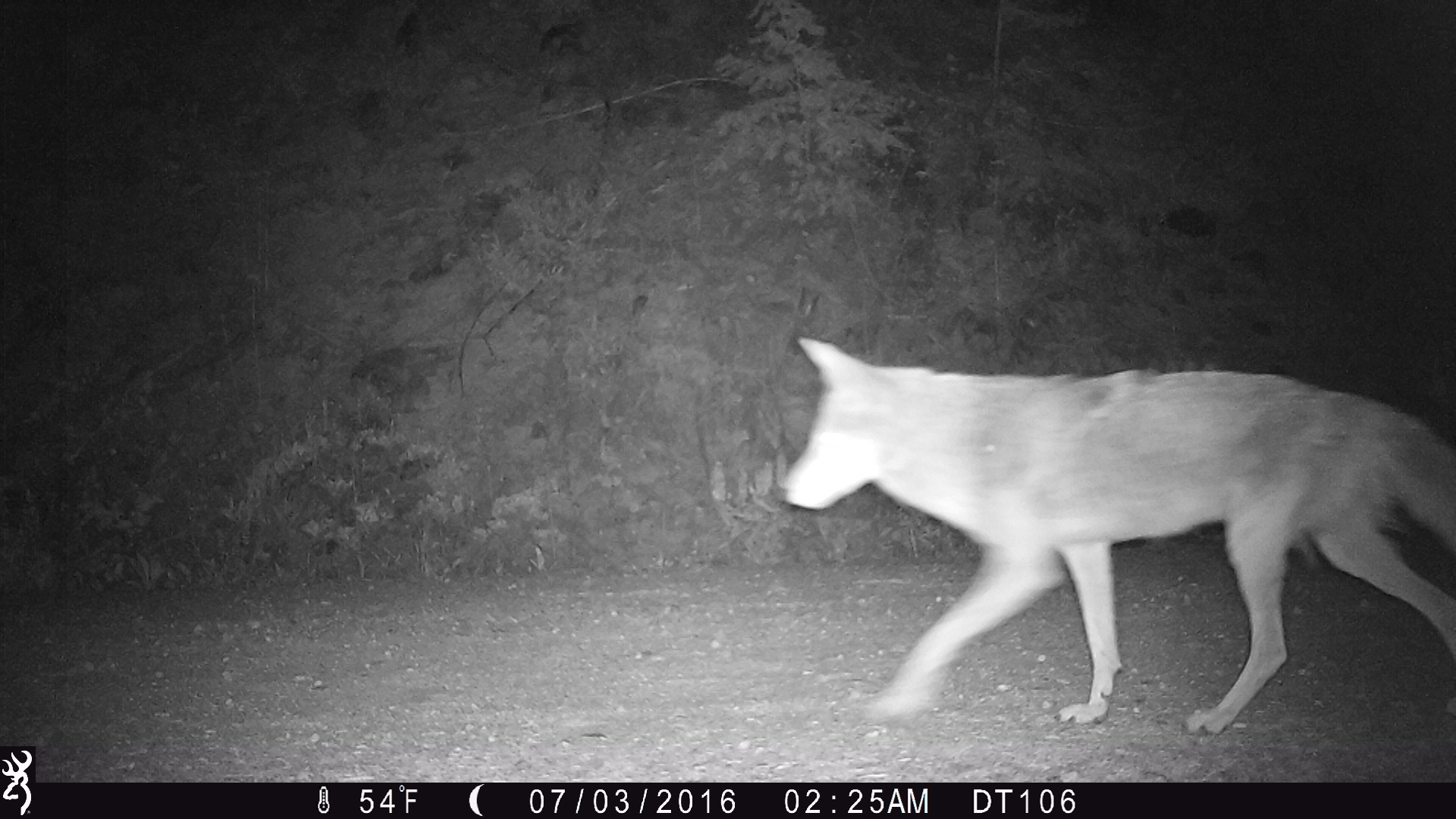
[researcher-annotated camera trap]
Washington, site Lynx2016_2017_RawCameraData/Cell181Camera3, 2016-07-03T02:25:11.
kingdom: Animalia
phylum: Chordata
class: Mammalia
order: Carnivora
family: Canidae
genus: Canis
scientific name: Canis latrans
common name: coyote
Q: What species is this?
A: Canis latrans (coyote).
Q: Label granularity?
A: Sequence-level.